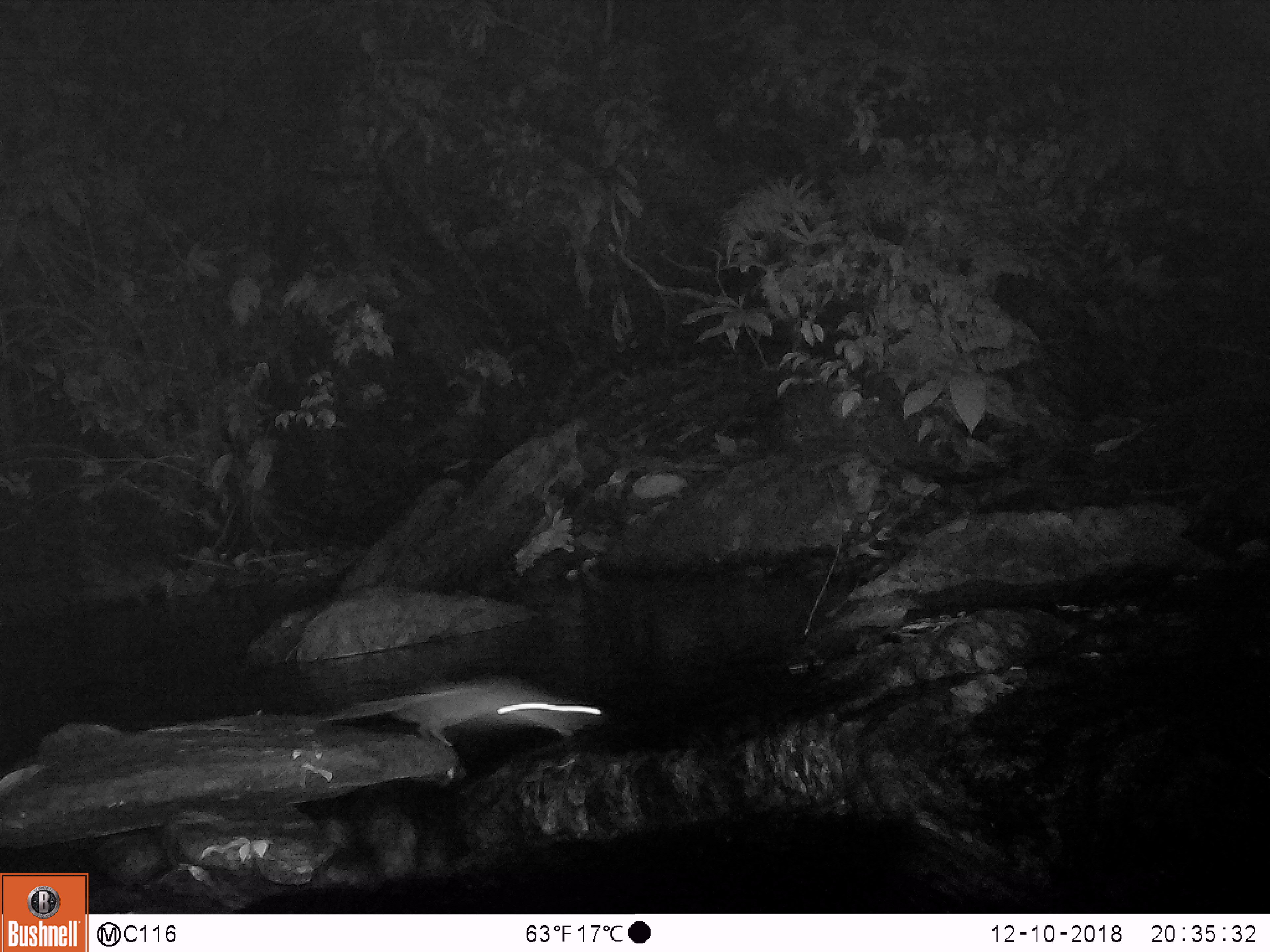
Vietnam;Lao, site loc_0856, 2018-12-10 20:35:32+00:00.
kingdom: Animalia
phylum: Chordata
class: Mammalia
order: Rodentia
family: Muridae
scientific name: Muridae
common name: old-world mice and rats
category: unidentified murid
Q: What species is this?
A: Unidentified murid (old-world mice and rats) (Muridae).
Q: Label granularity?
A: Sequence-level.